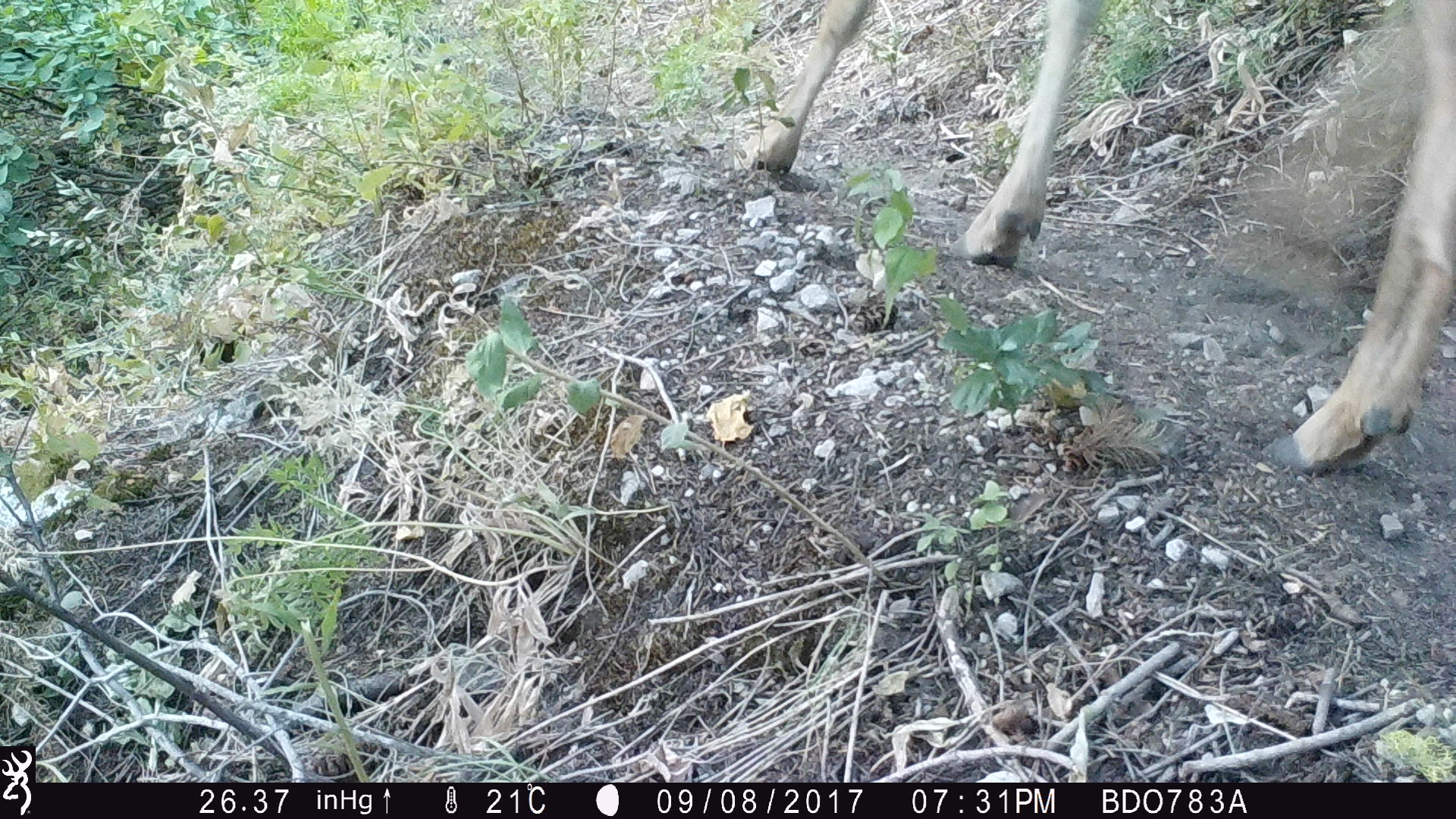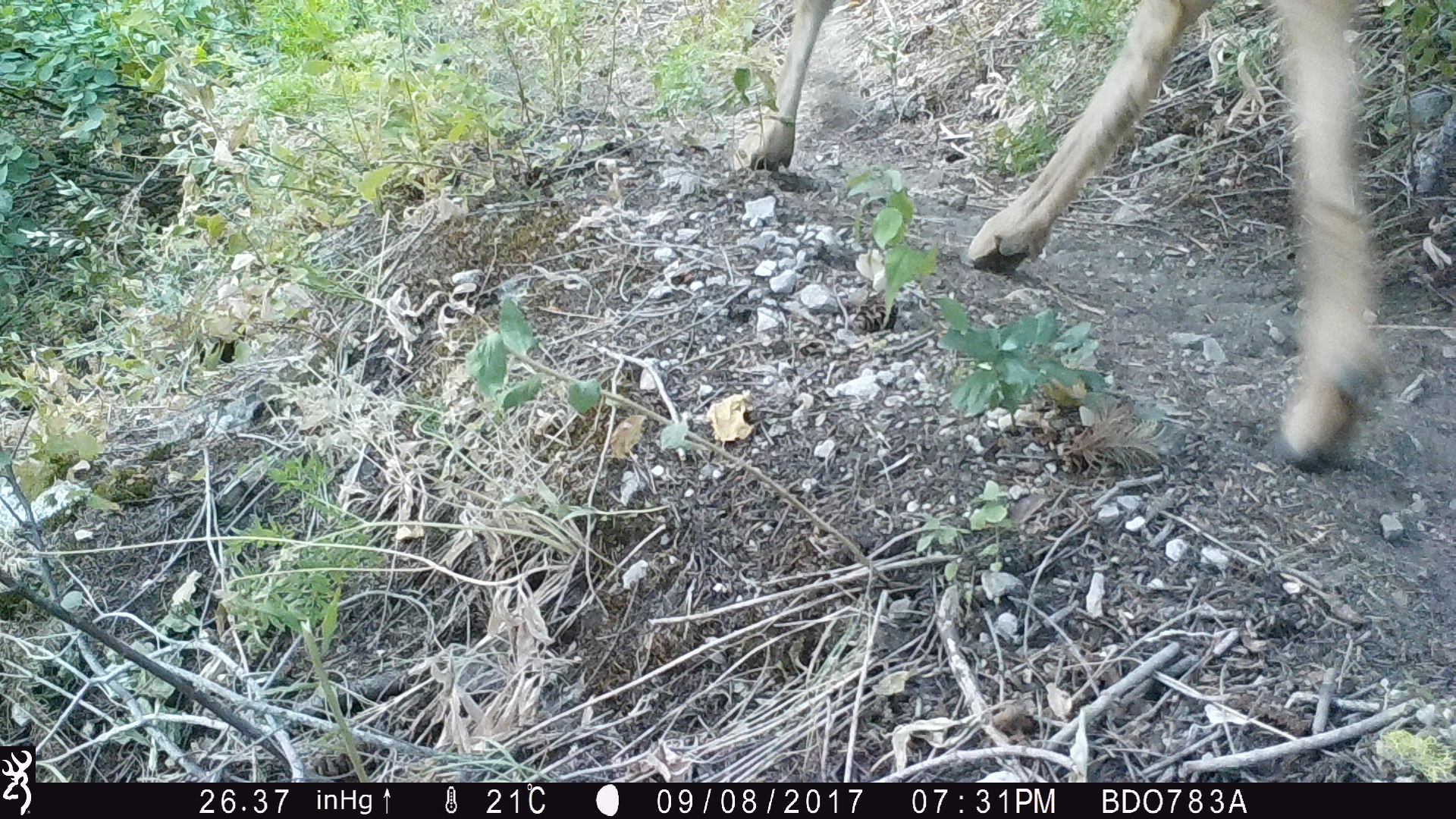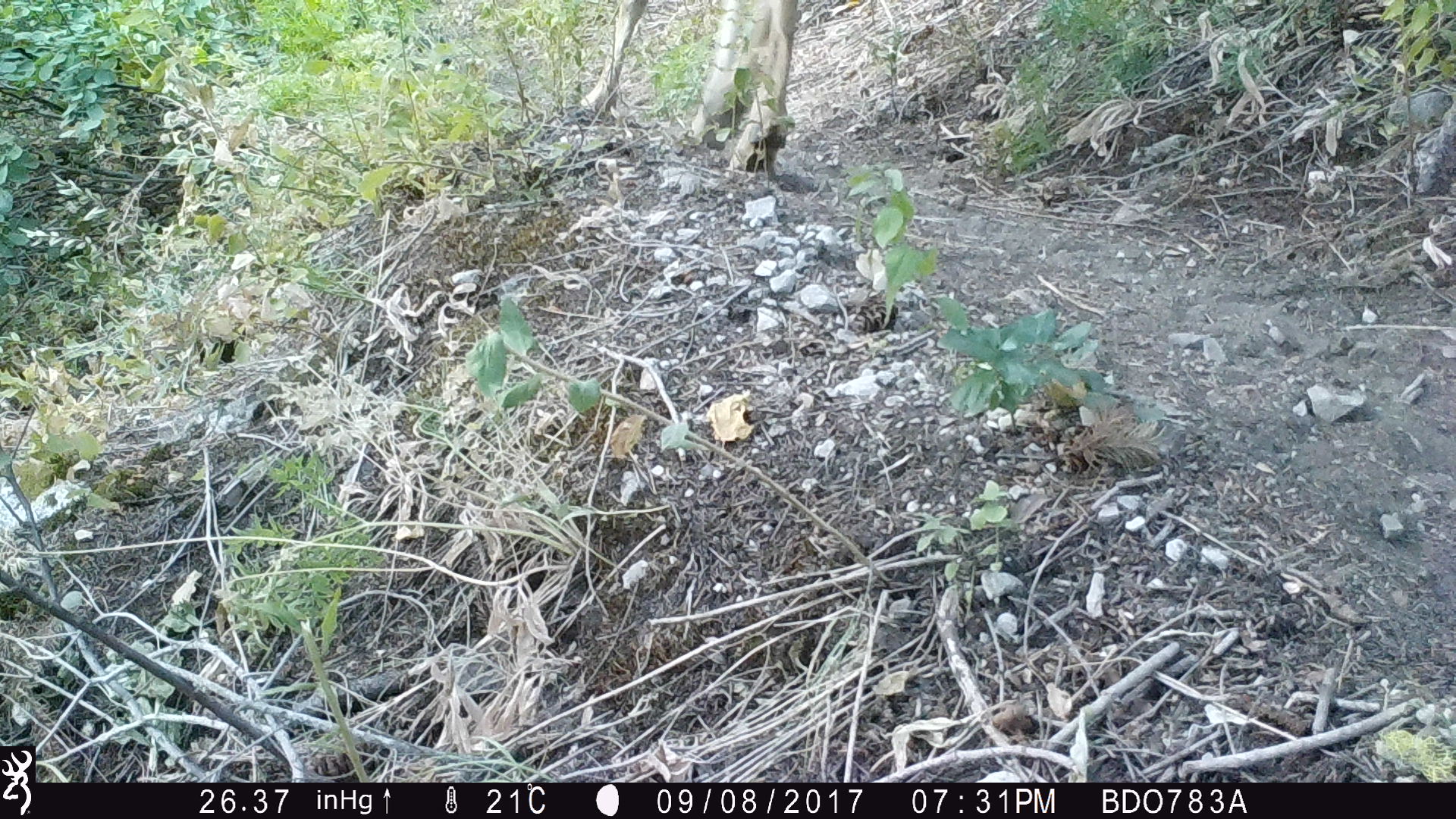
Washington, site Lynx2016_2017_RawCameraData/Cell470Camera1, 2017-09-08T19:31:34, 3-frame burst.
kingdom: Animalia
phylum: Chordata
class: Mammalia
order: Artiodactyla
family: Cervidae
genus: Odocoileus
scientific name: Odocoileus hemionus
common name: mule deer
Odocoileus hemionus (mule deer). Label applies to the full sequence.